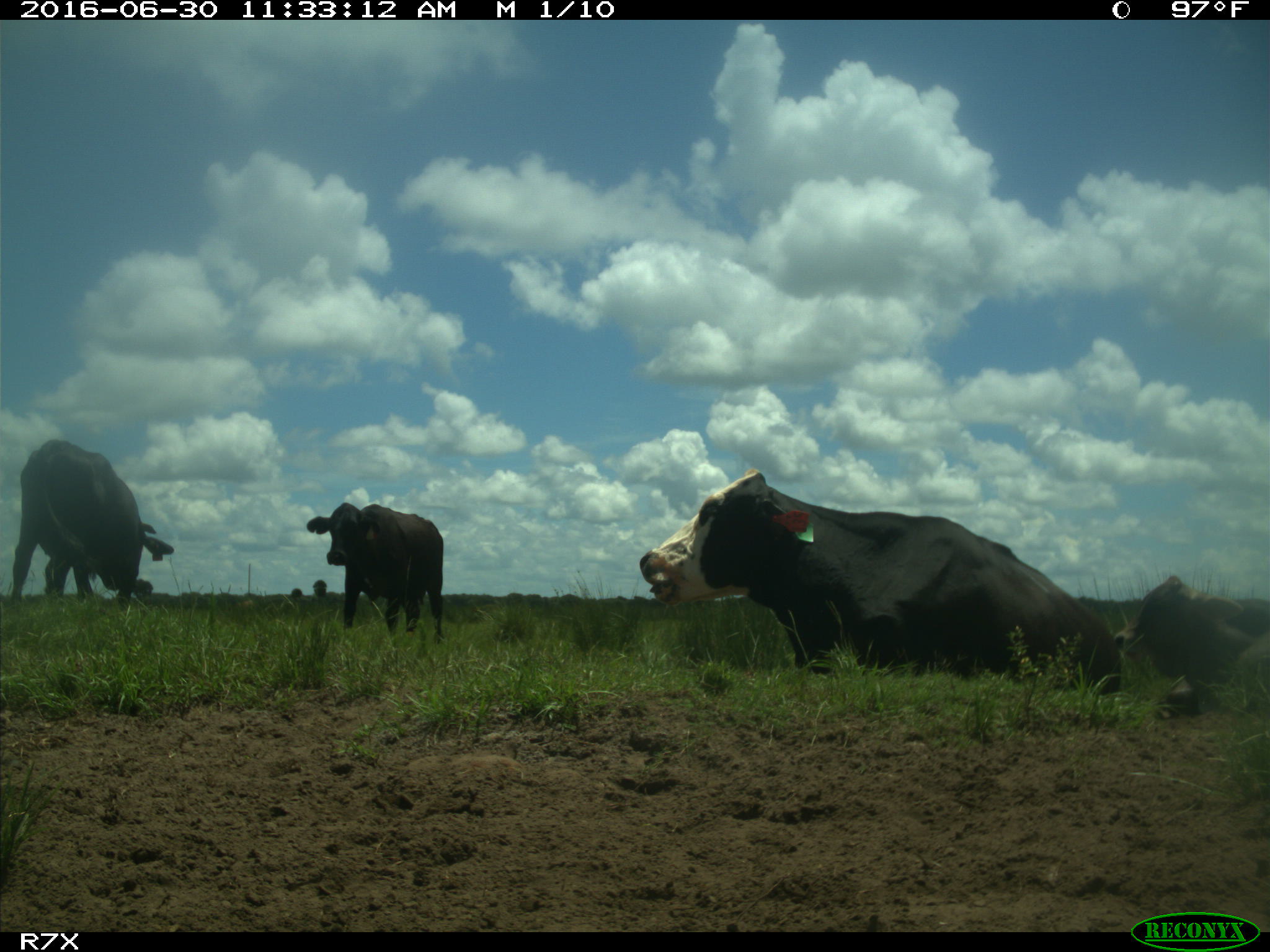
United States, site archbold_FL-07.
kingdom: Animalia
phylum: Chordata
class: Mammalia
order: Artiodactyla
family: Bovidae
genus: Bos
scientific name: Bos taurus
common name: domestic cow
Bos taurus (domestic cow).